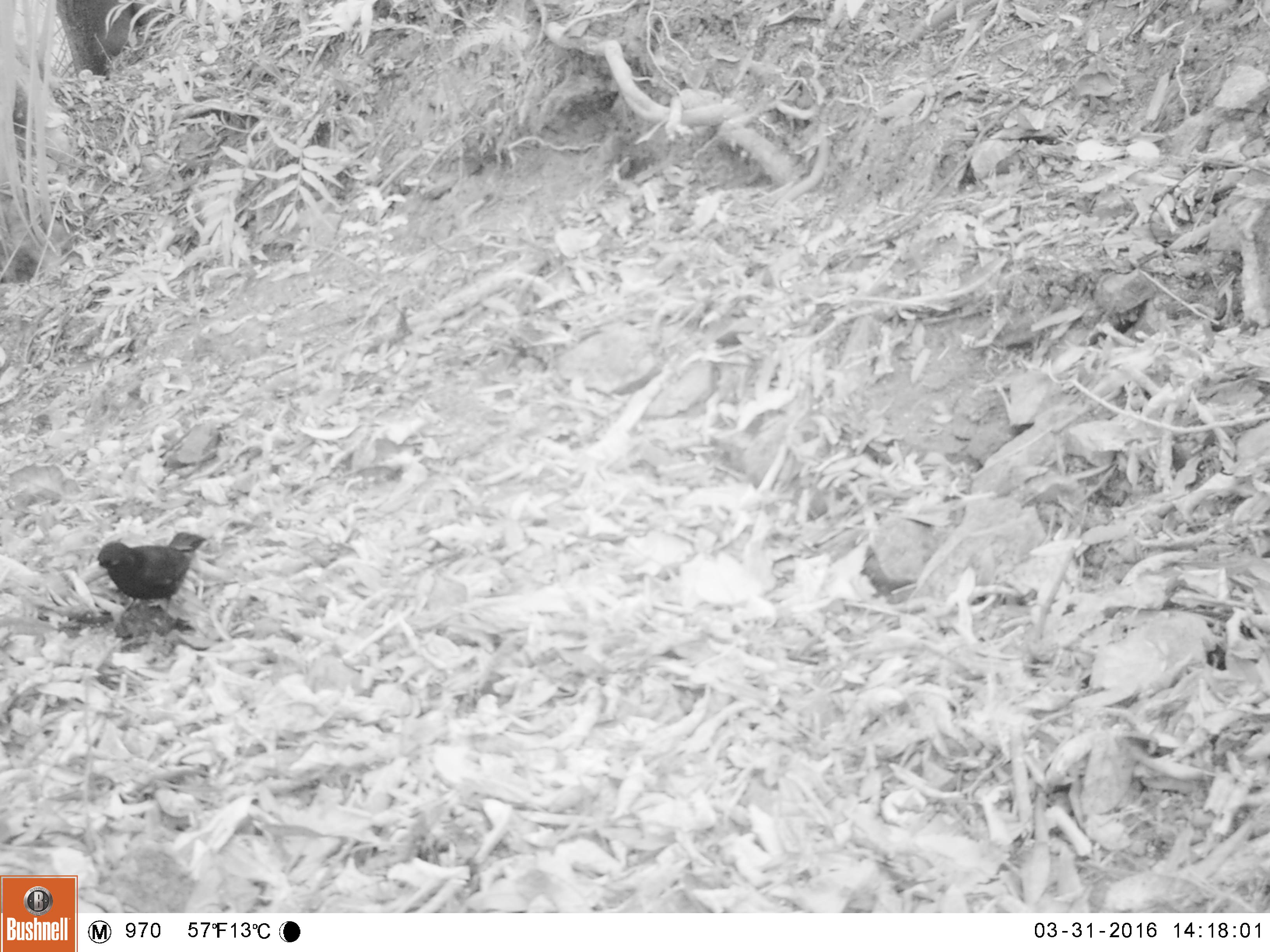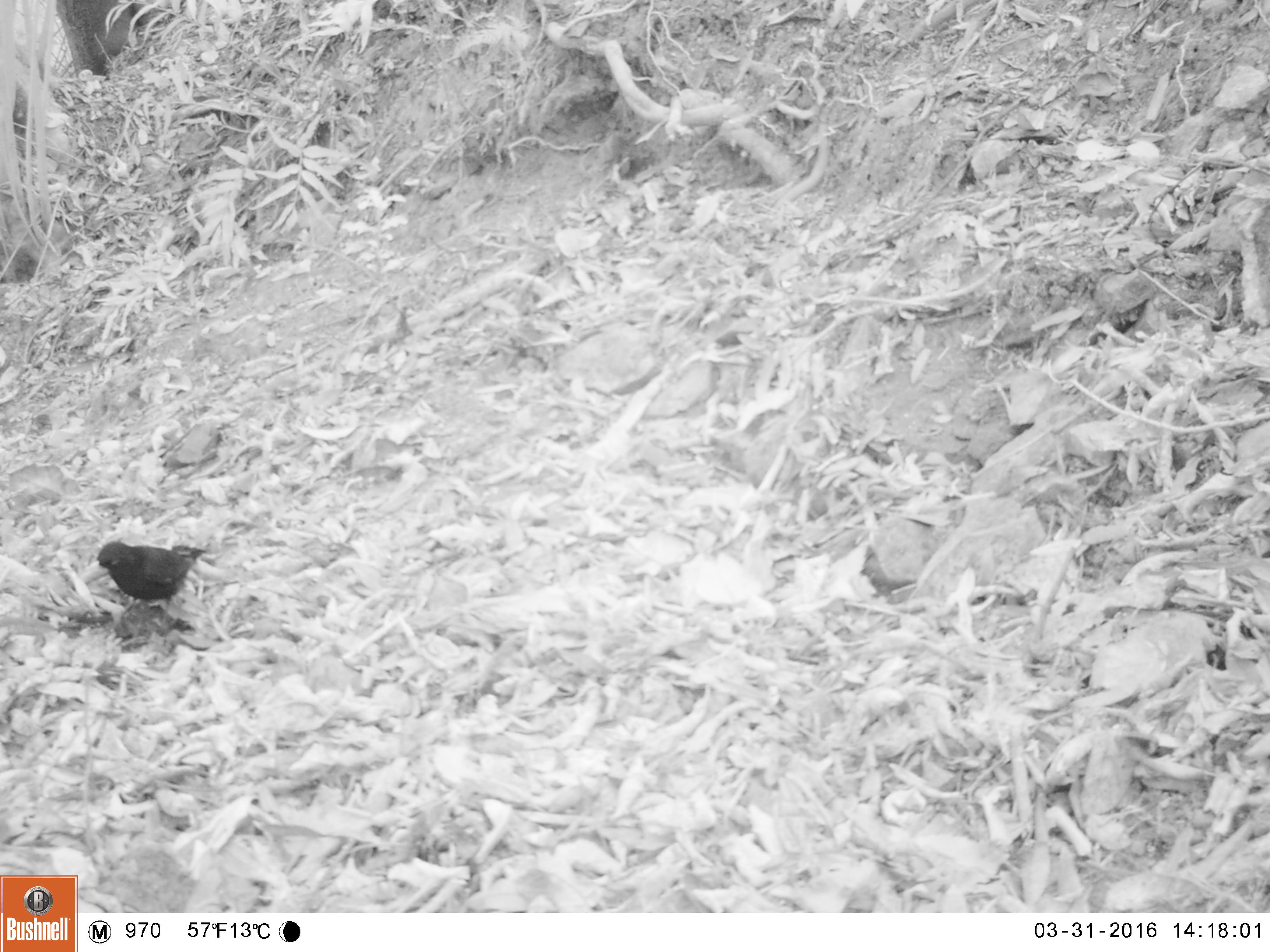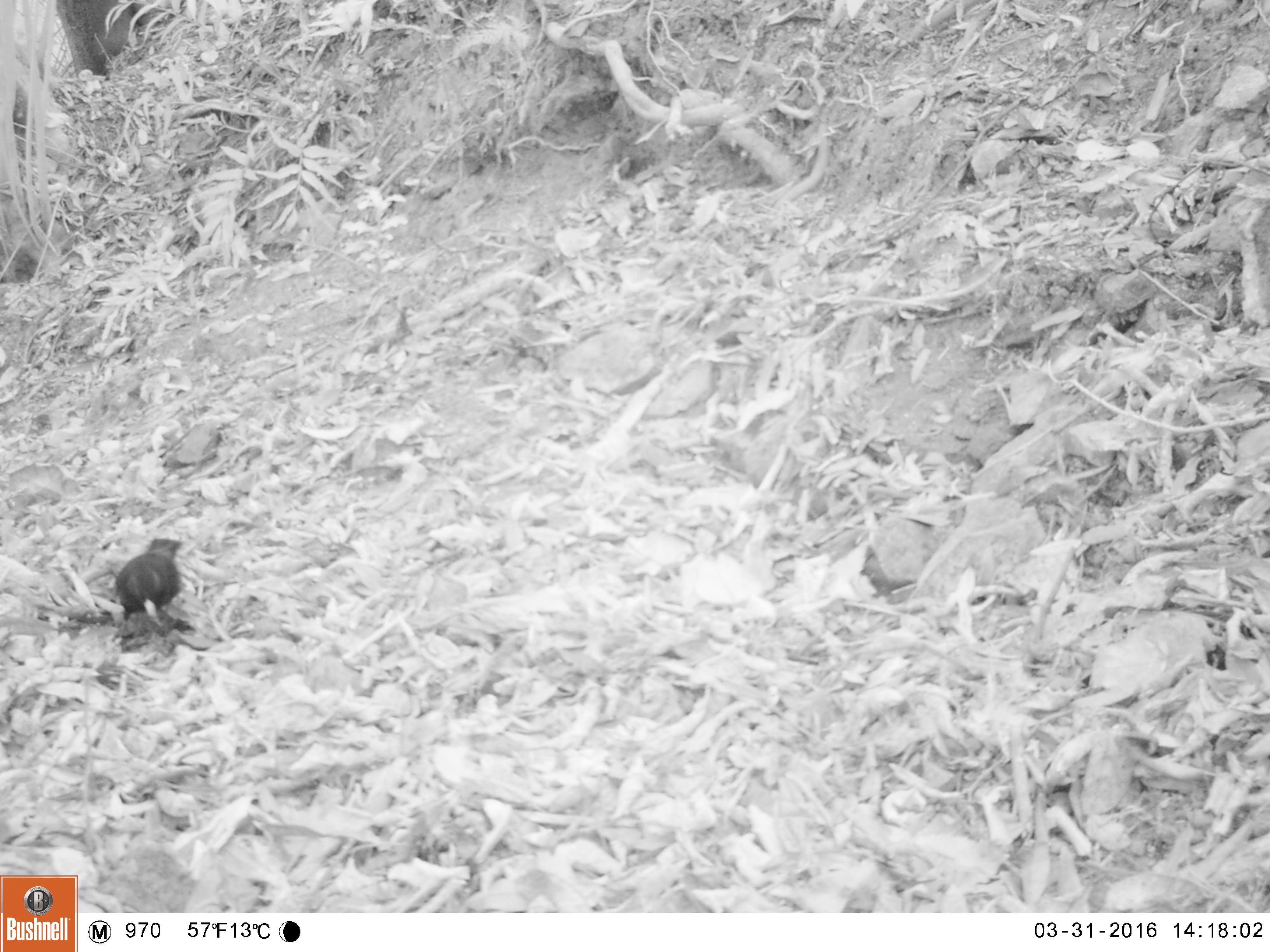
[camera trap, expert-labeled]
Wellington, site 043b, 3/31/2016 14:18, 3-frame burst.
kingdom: Animalia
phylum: Chordata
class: Aves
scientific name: Aves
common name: bird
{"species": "bird (Aves)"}